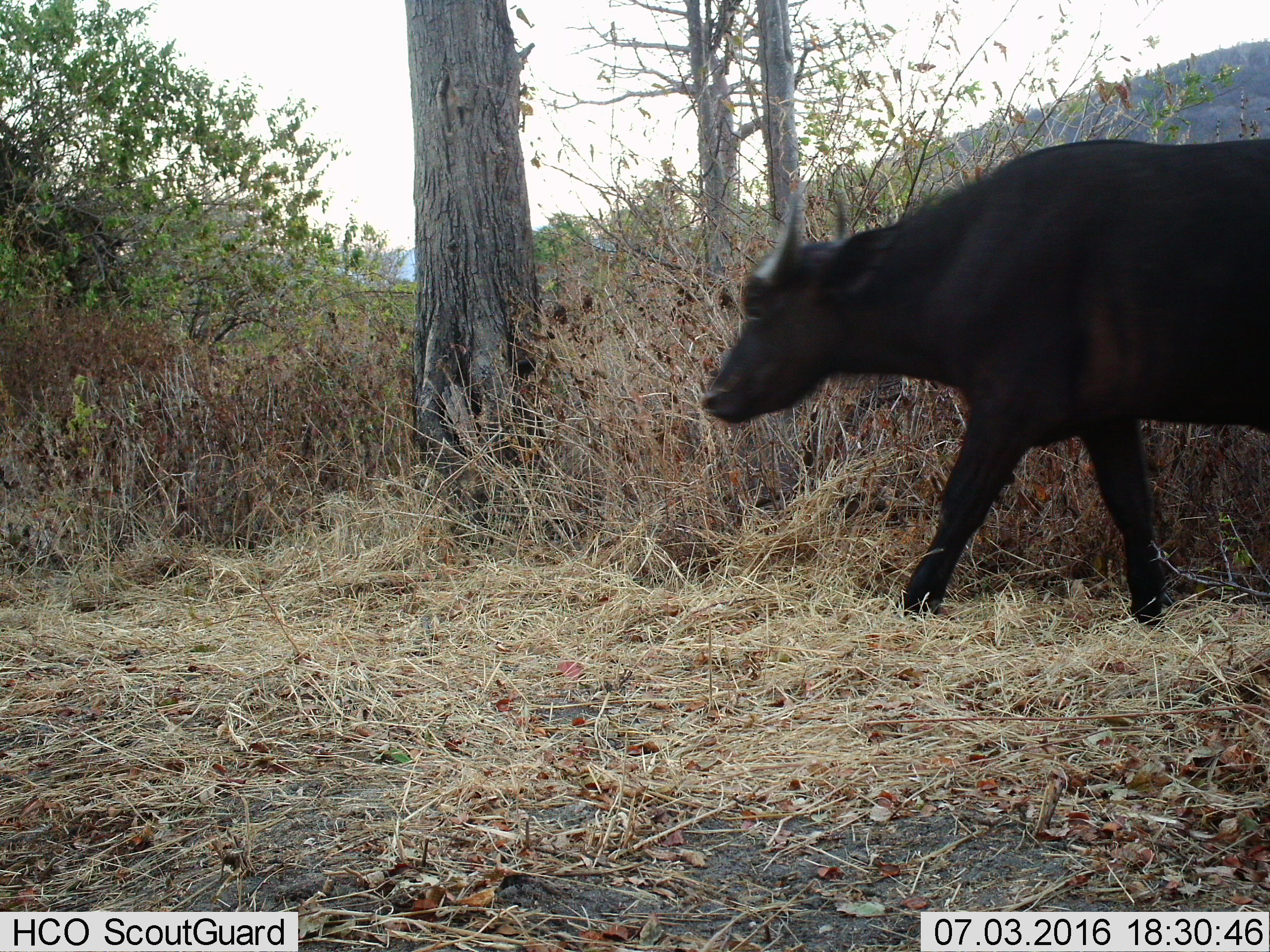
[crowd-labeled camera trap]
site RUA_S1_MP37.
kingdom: Animalia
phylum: Chordata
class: Mammalia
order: Artiodactyla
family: Bovidae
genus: Syncerus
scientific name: Syncerus caffer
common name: african buffalo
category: buffalo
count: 1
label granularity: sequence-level